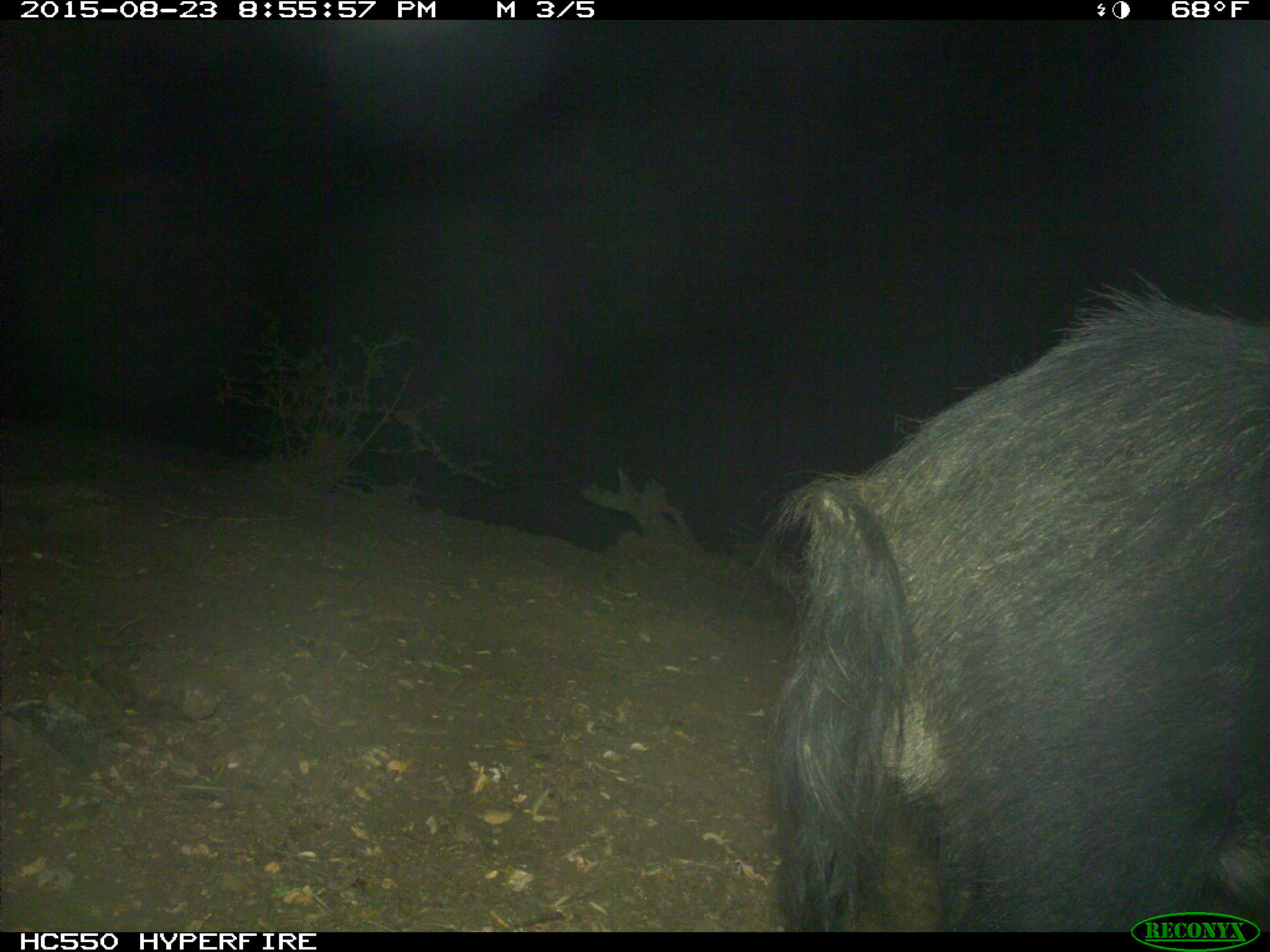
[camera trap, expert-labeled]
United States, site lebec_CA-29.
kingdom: Animalia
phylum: Chordata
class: Mammalia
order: Artiodactyla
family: Suidae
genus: Sus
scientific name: Sus scrofa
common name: wild boar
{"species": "Sus scrofa (wild boar)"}